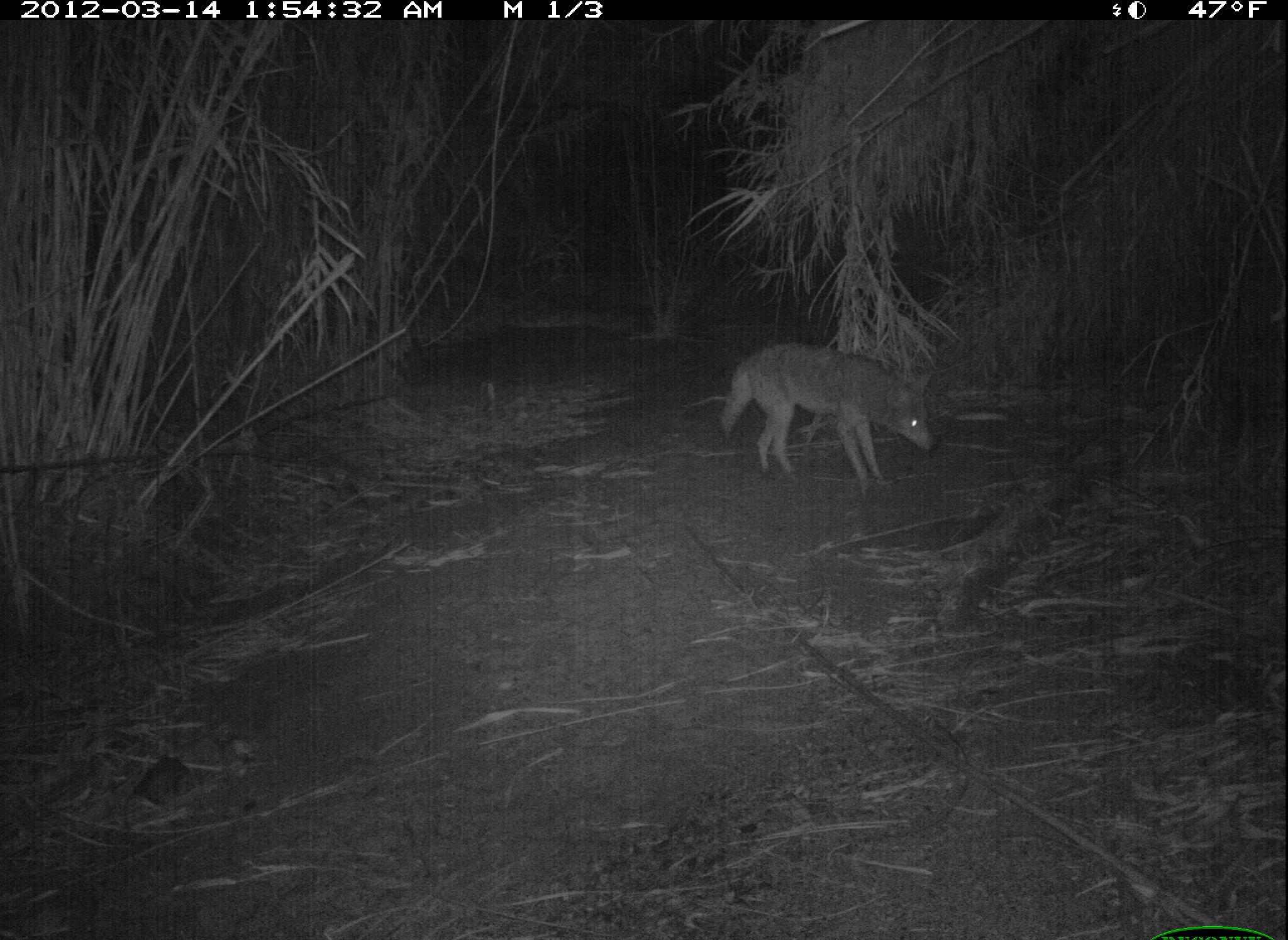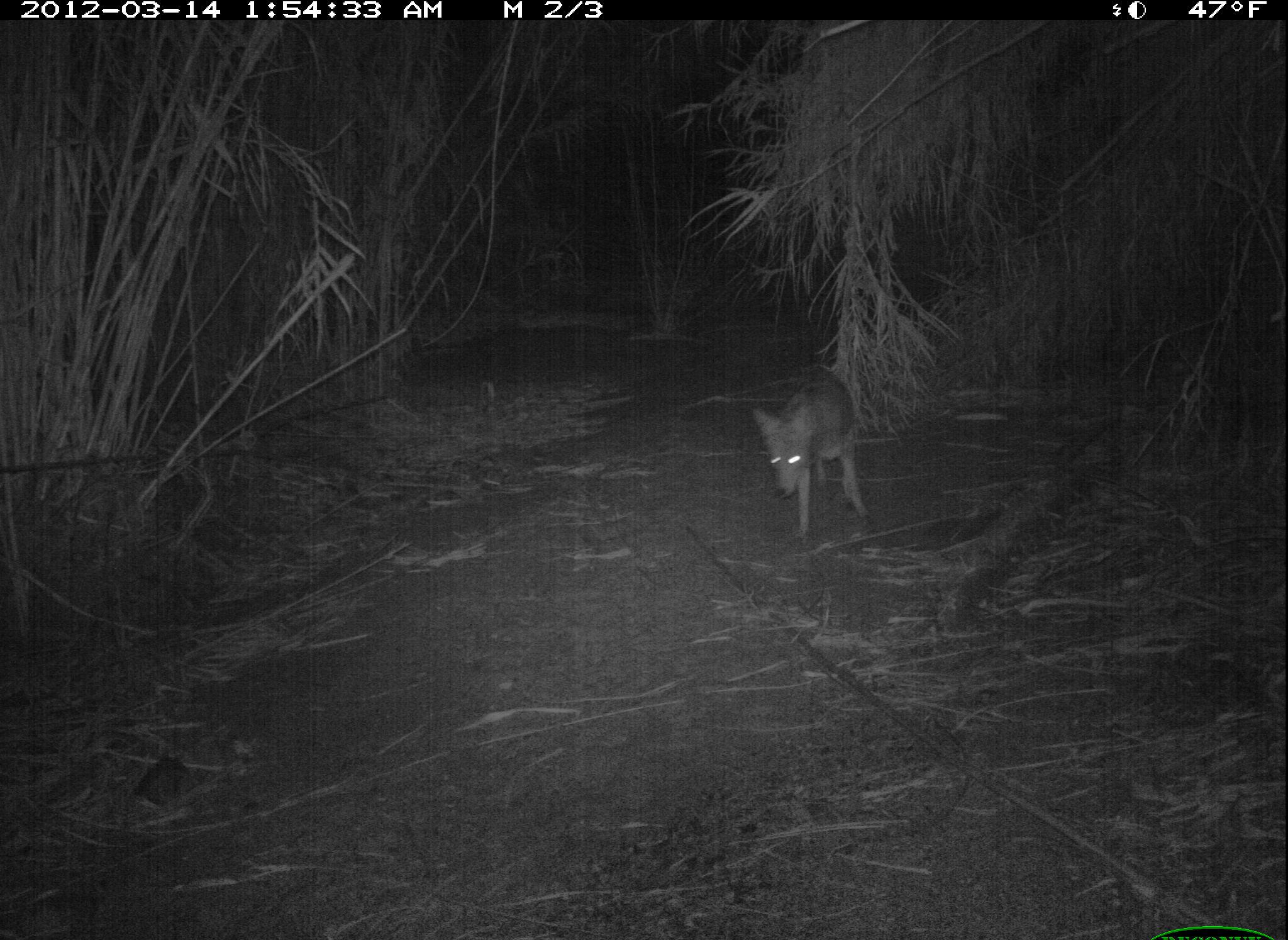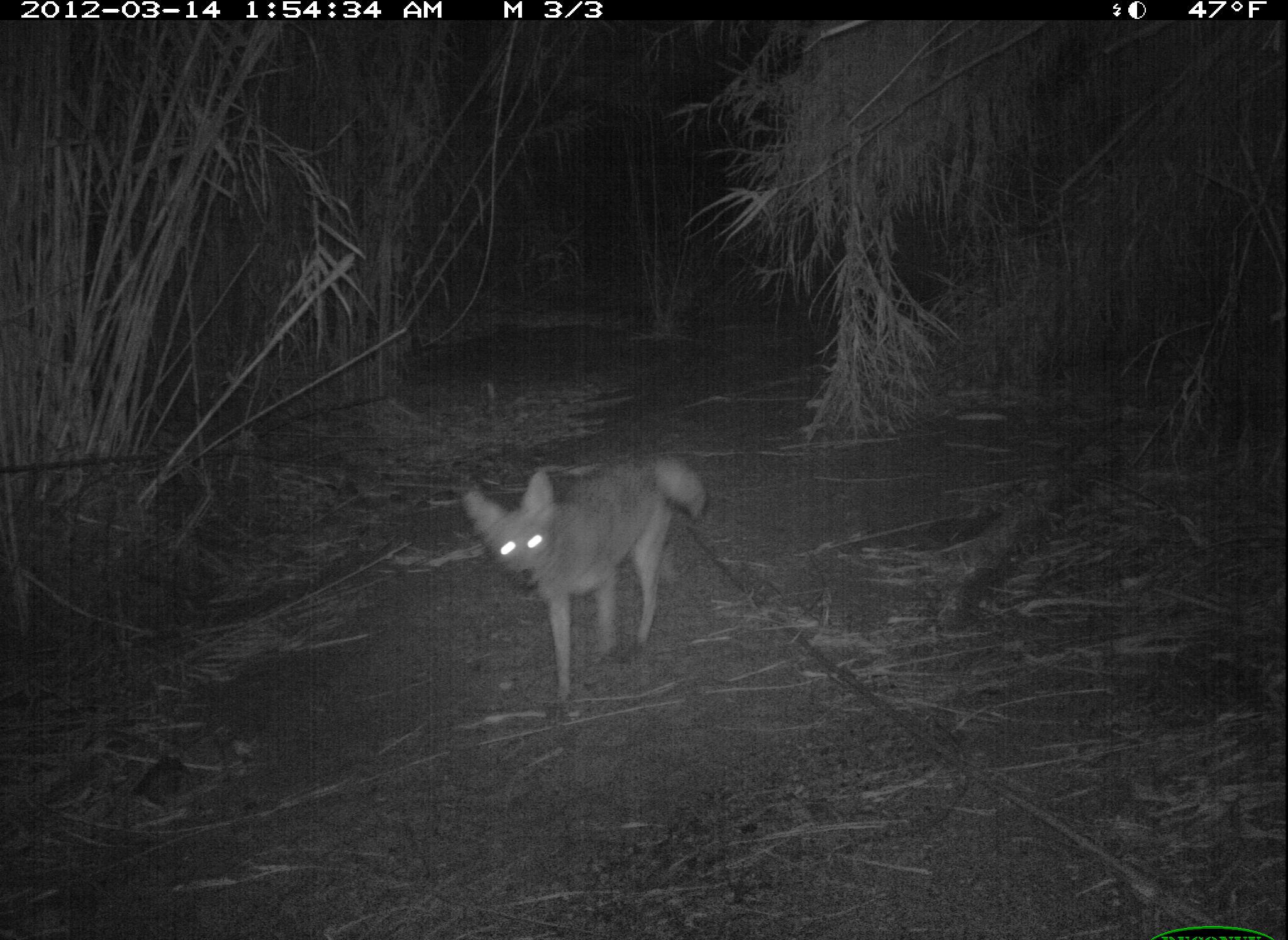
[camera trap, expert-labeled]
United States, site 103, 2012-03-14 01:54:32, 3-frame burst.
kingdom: Animalia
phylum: Chordata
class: Mammalia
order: Carnivora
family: Canidae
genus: Canis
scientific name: Canis latrans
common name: coyote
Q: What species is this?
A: Coyote (Canis latrans).